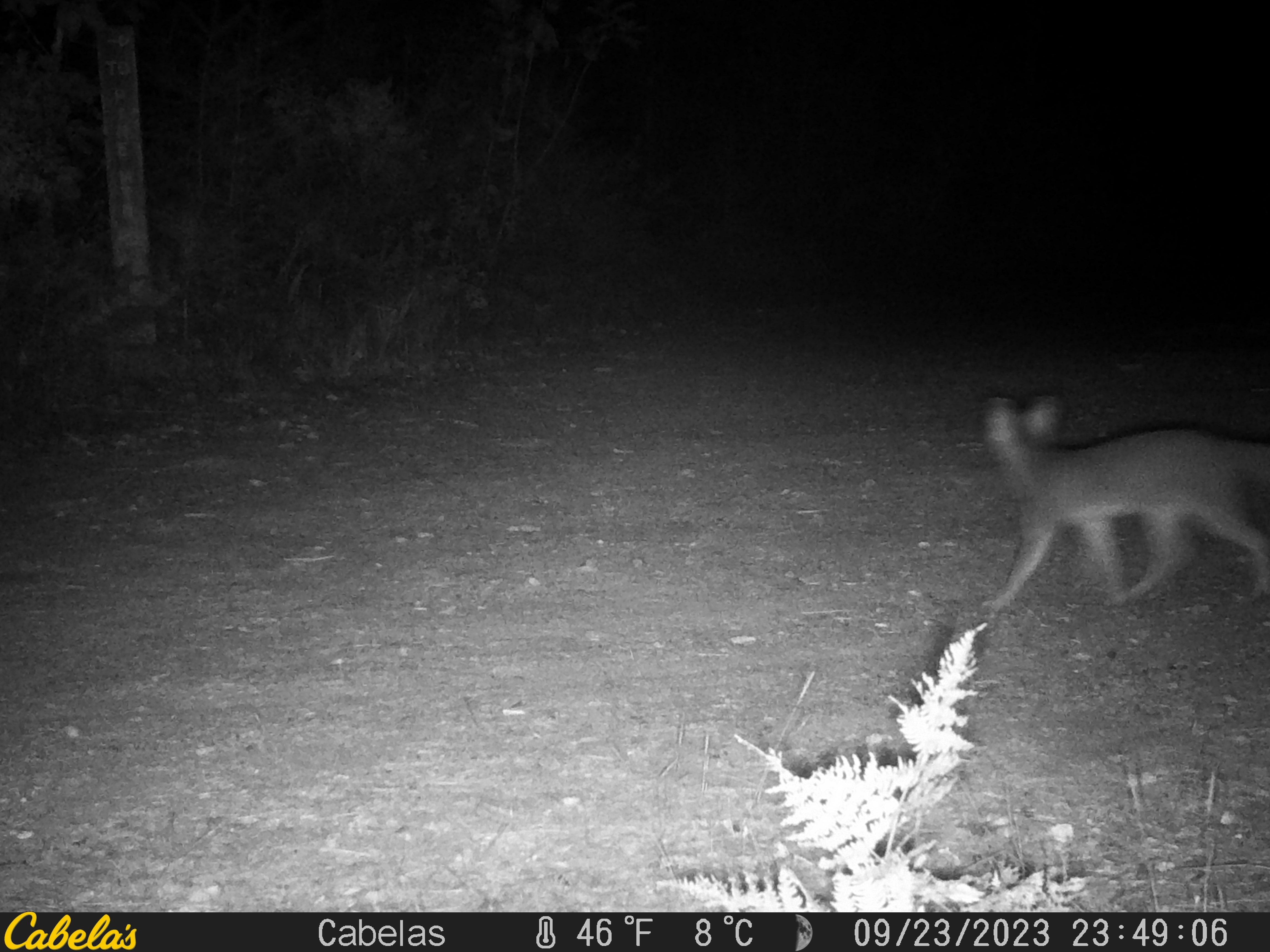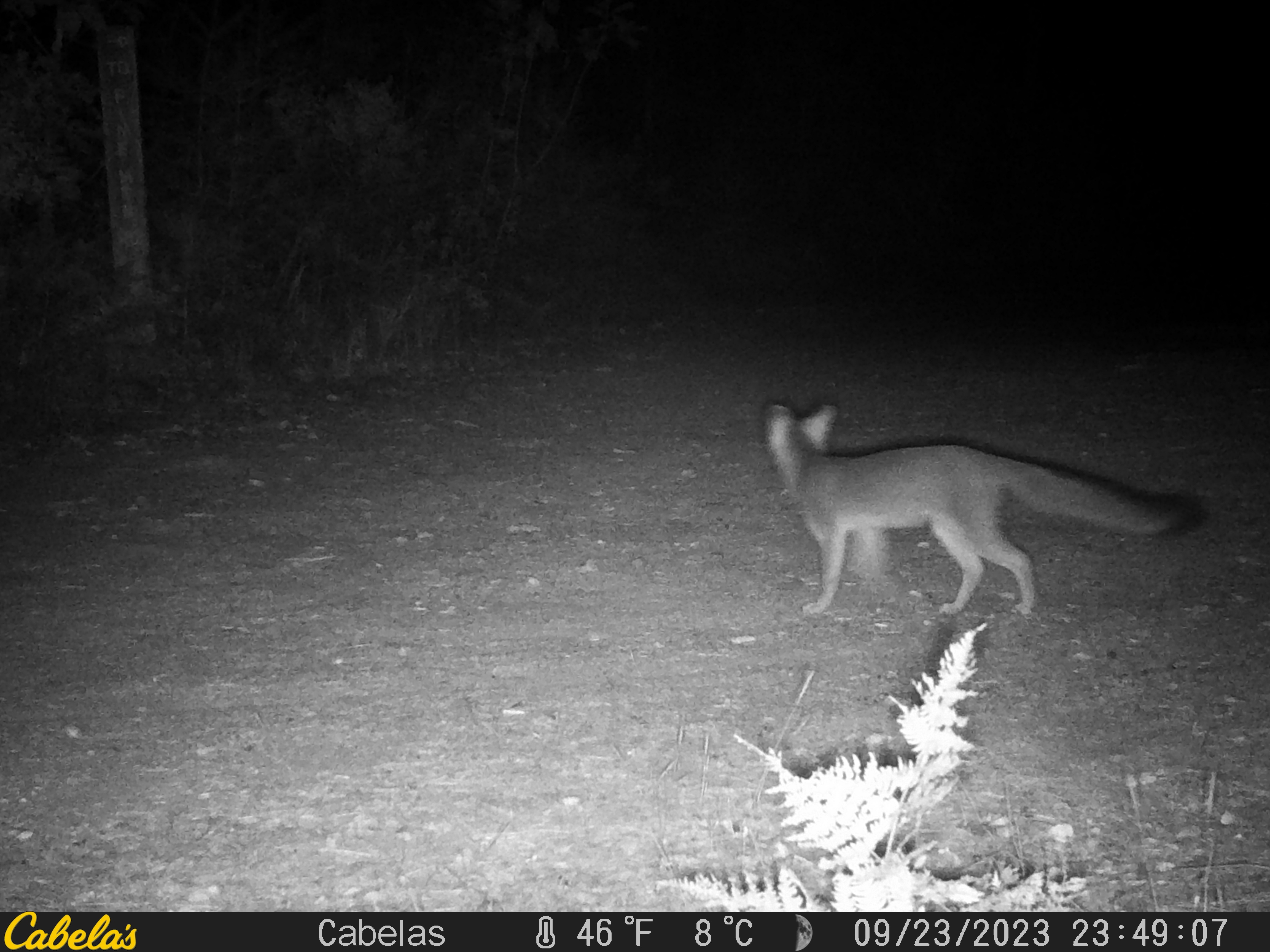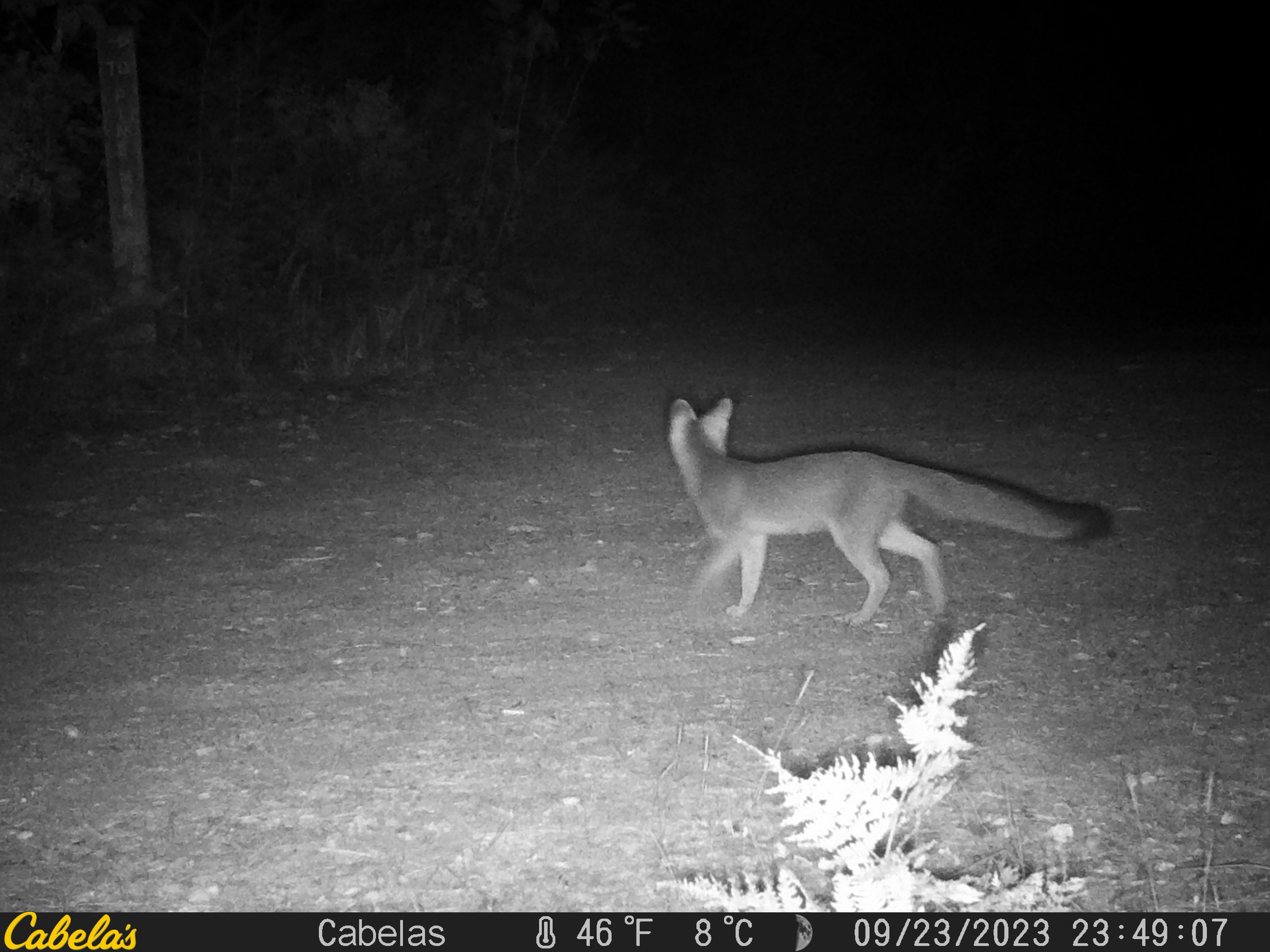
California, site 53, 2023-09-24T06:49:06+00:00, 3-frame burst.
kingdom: Animalia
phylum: Chordata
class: Mammalia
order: Carnivora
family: Canidae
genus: Urocyon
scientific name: Urocyon cinereoargenteus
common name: gray fox